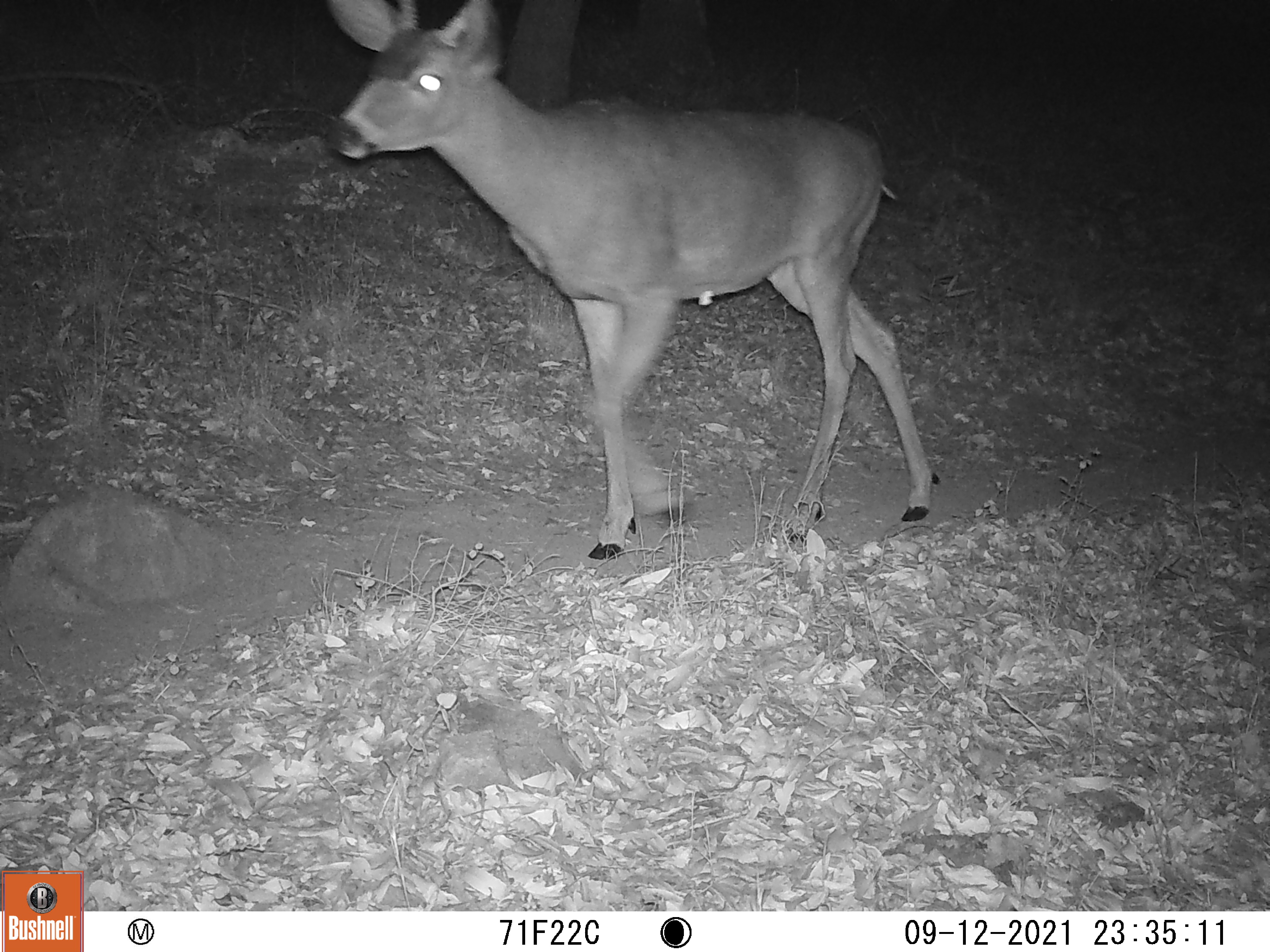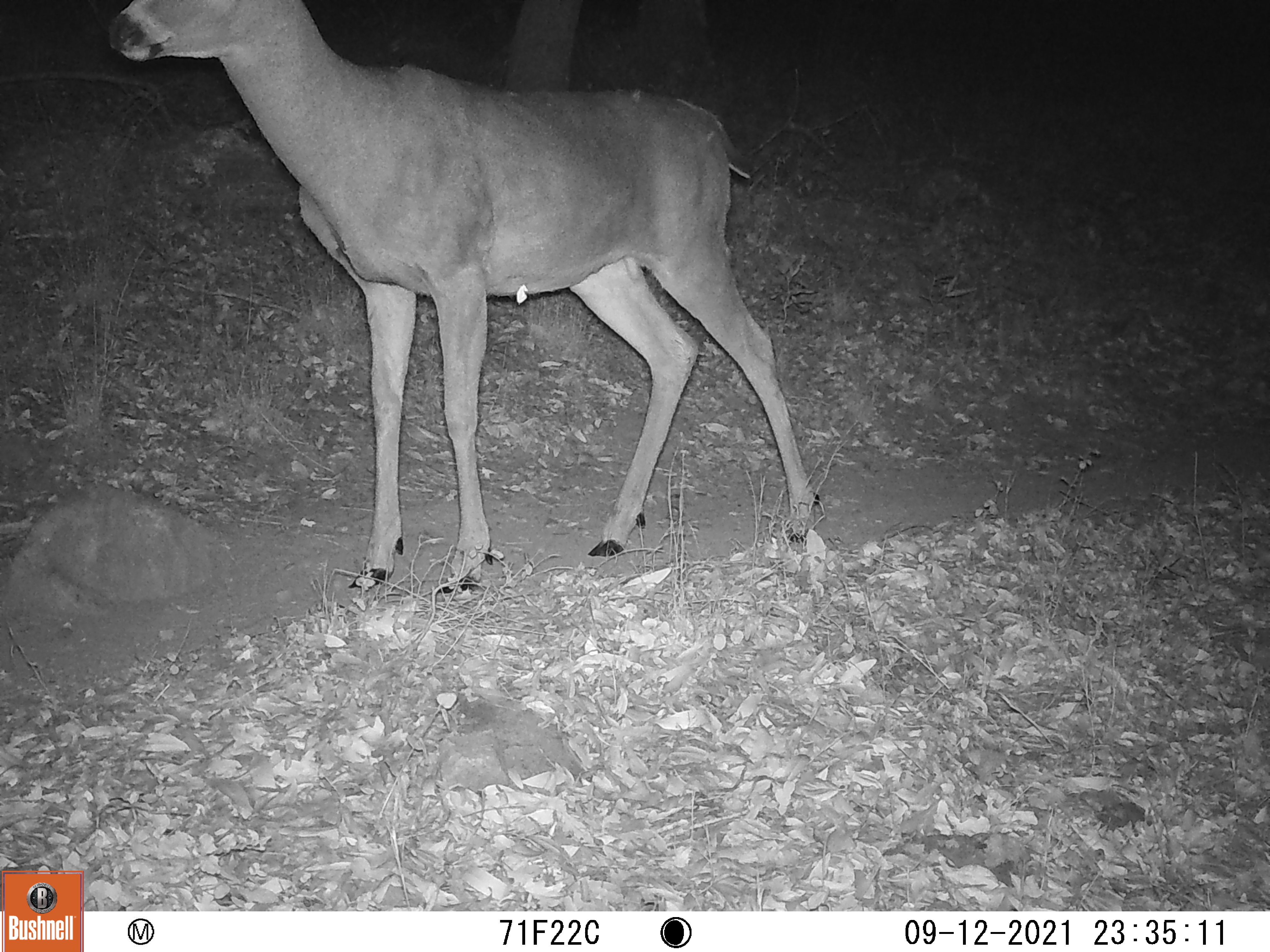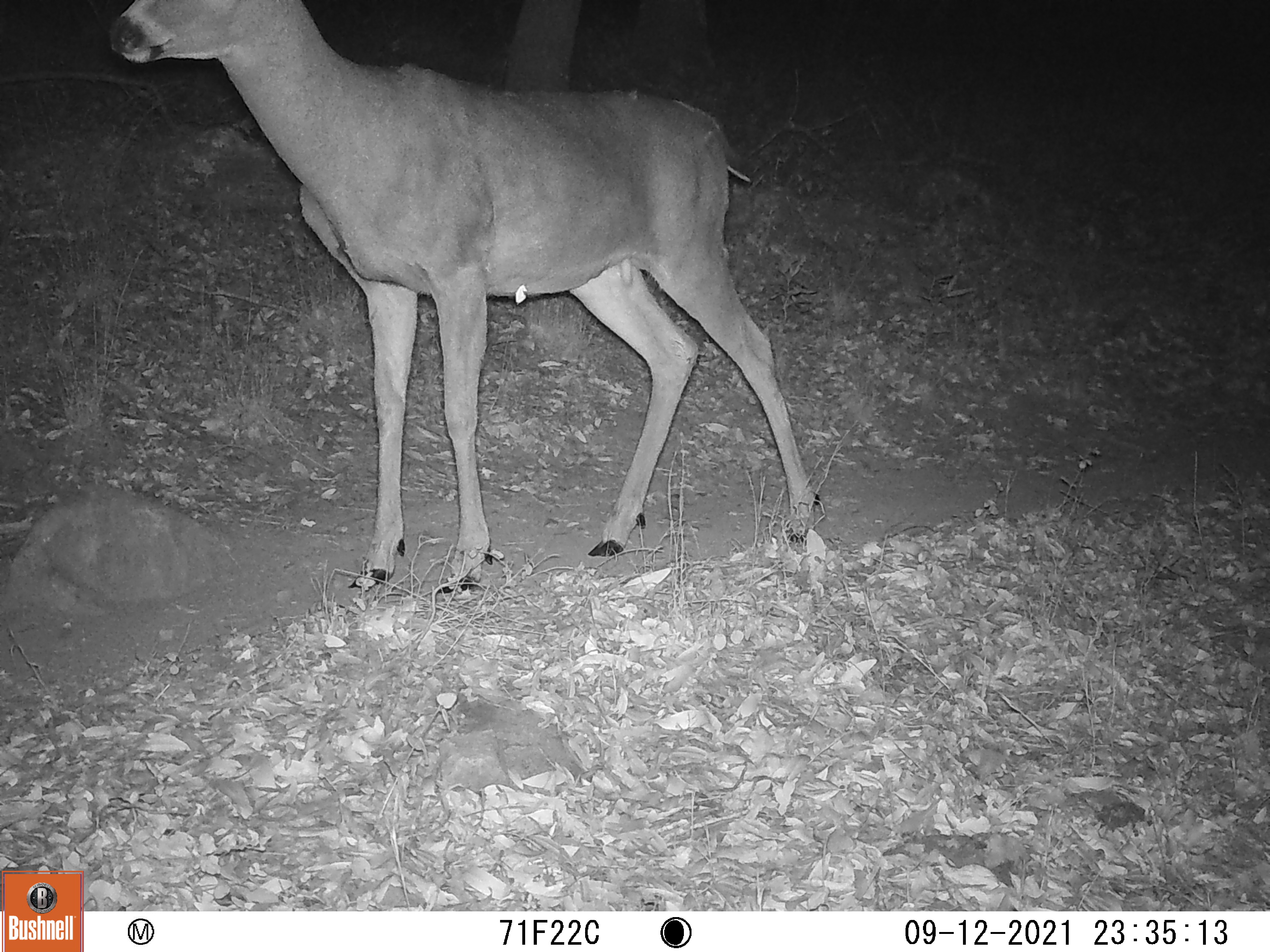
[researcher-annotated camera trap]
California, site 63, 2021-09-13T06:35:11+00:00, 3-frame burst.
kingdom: Animalia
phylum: Chordata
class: Mammalia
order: Artiodactyla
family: Cervidae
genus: Odocoileus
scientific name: Odocoileus hemionus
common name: mule deer